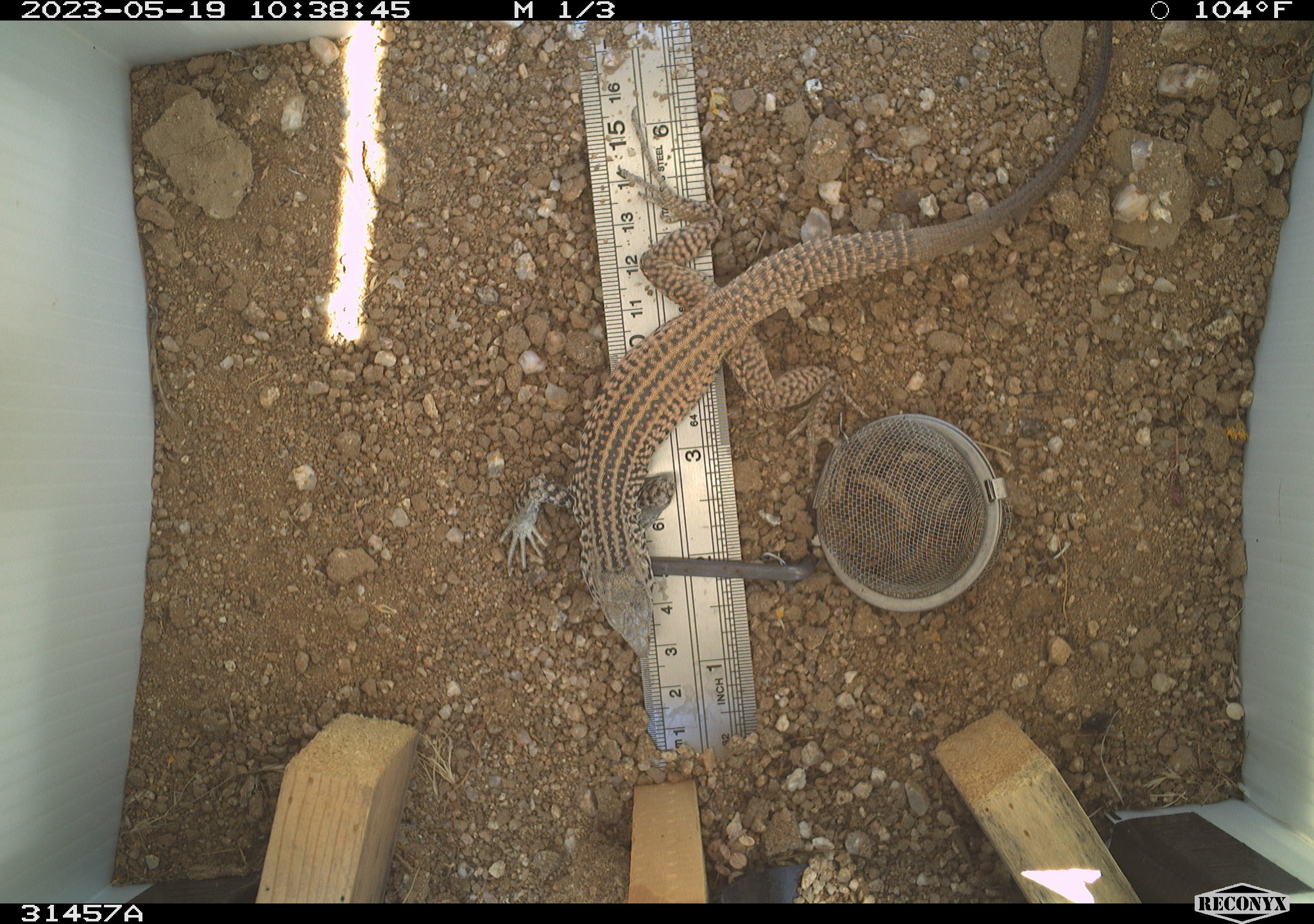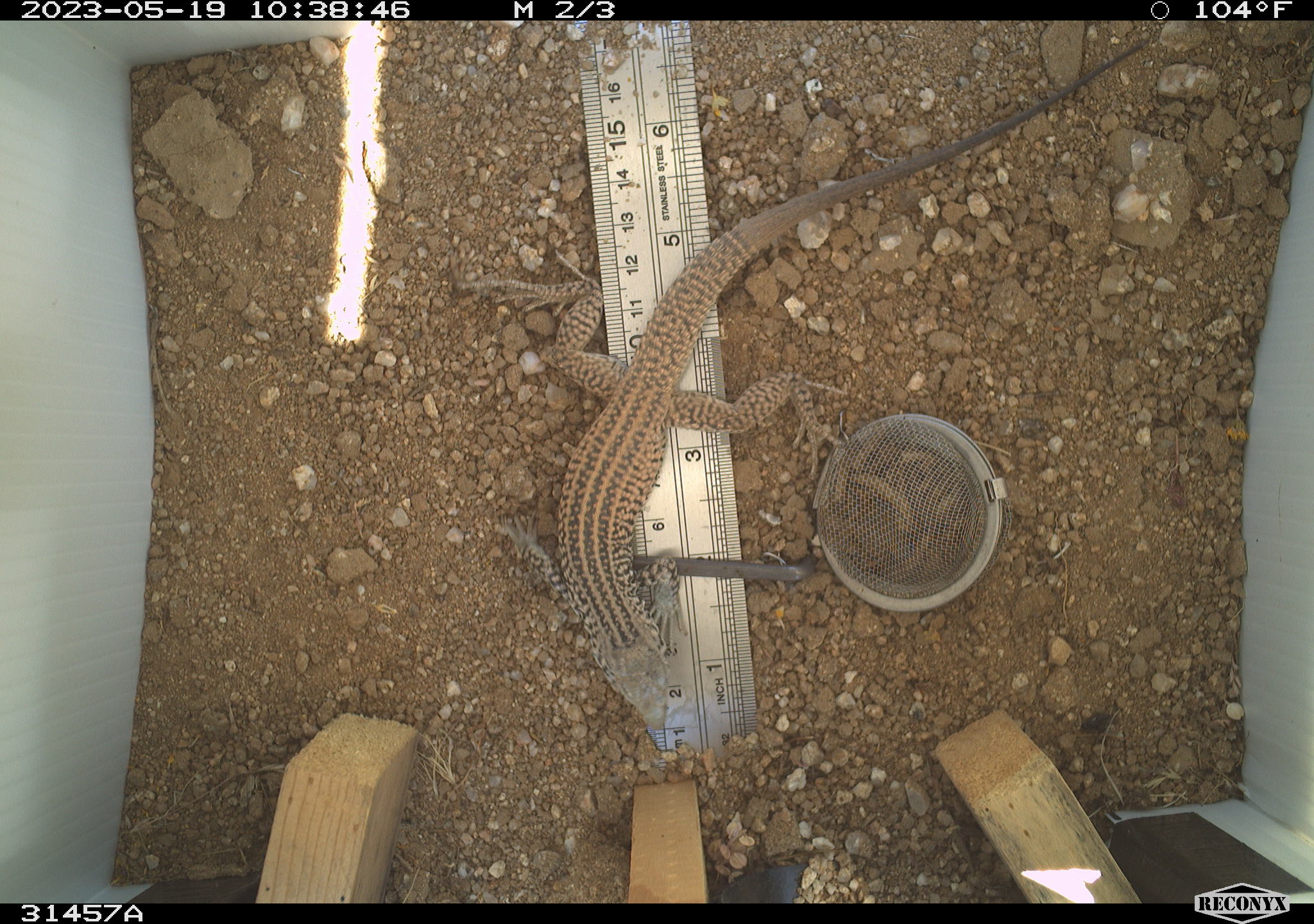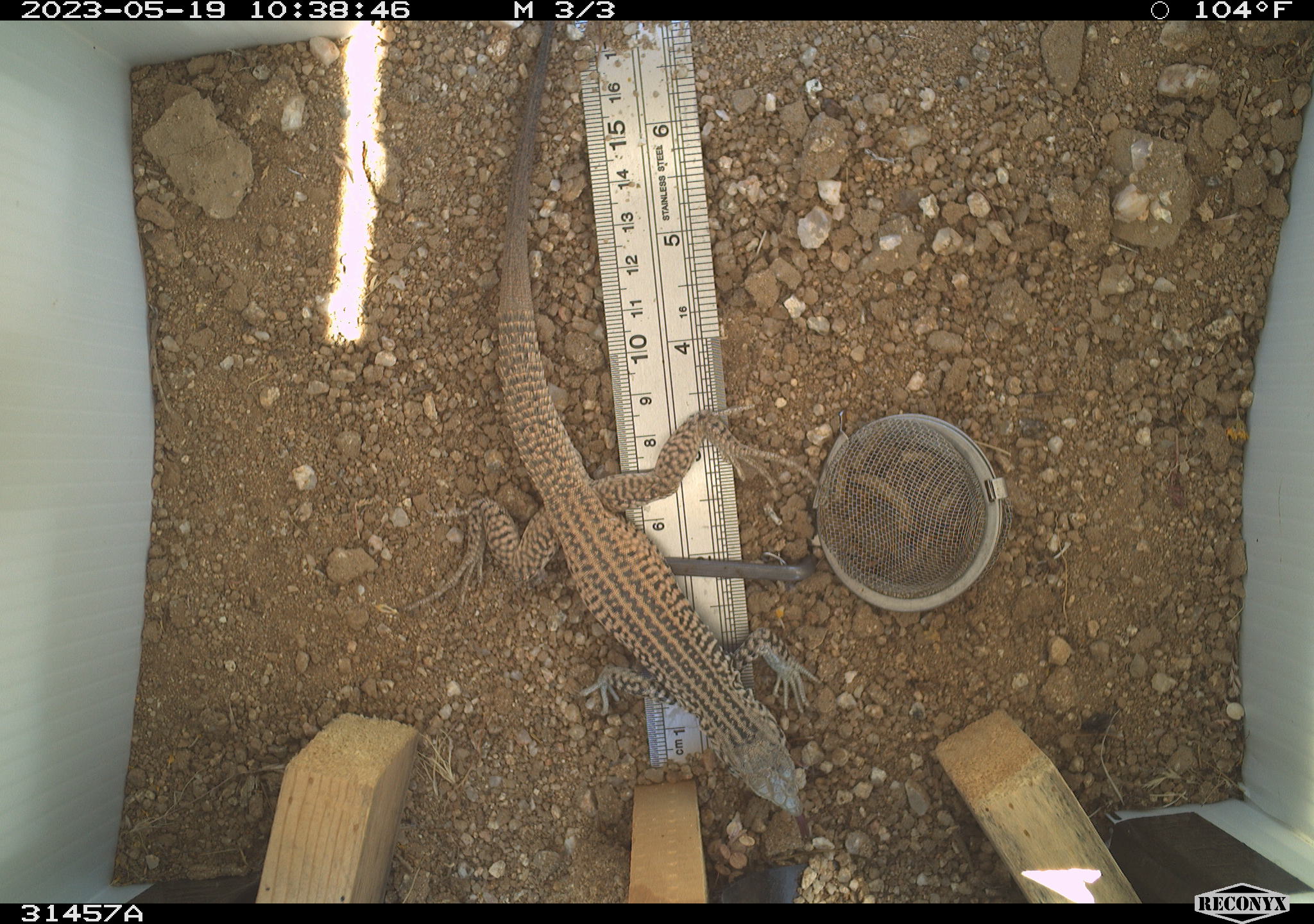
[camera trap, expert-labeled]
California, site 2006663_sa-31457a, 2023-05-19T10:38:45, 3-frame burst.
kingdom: Animalia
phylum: Chordata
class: Reptilia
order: Squamata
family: Teiidae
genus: Aspidoscelis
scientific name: Aspidoscelis tigris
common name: western whiptail